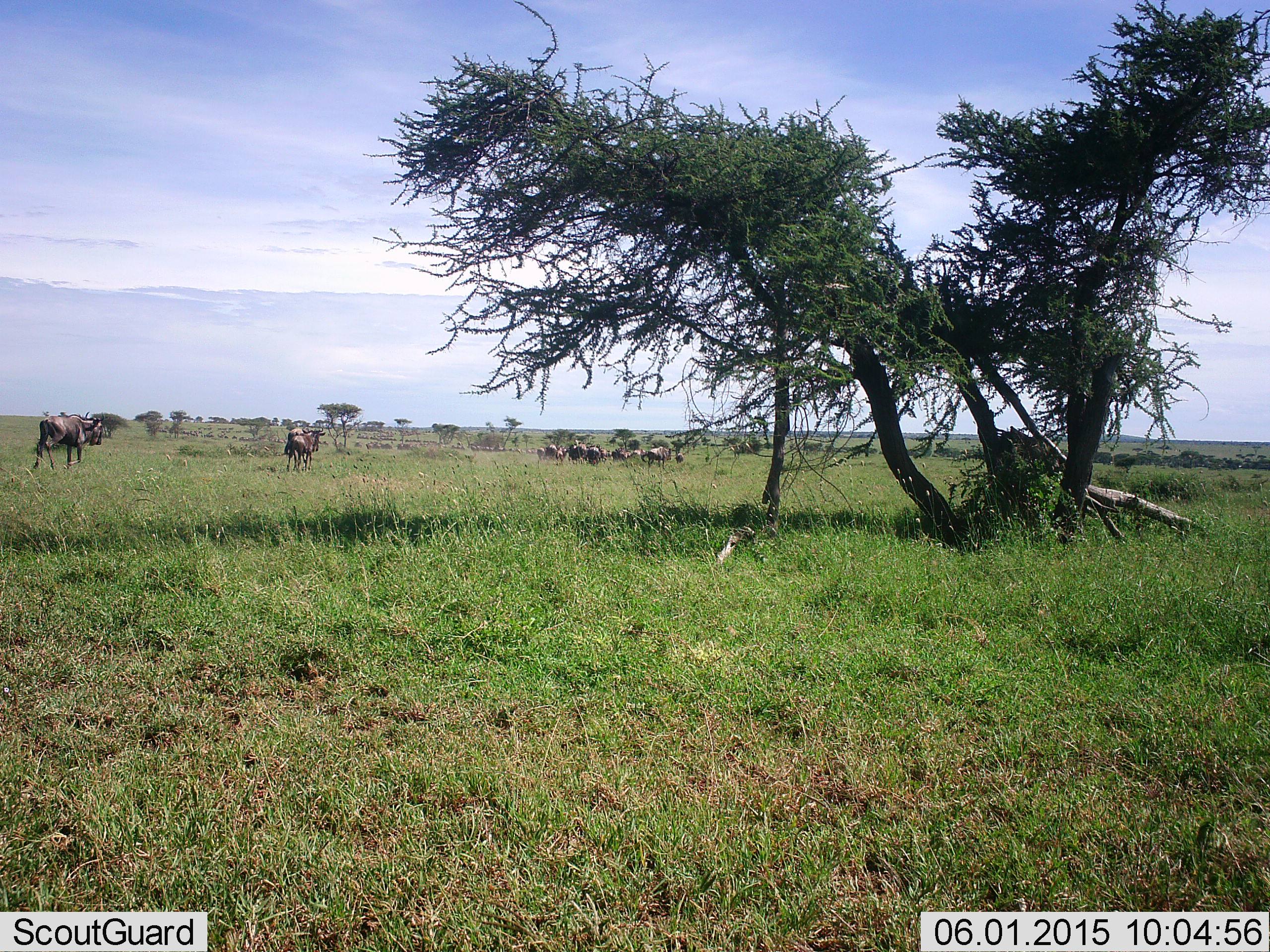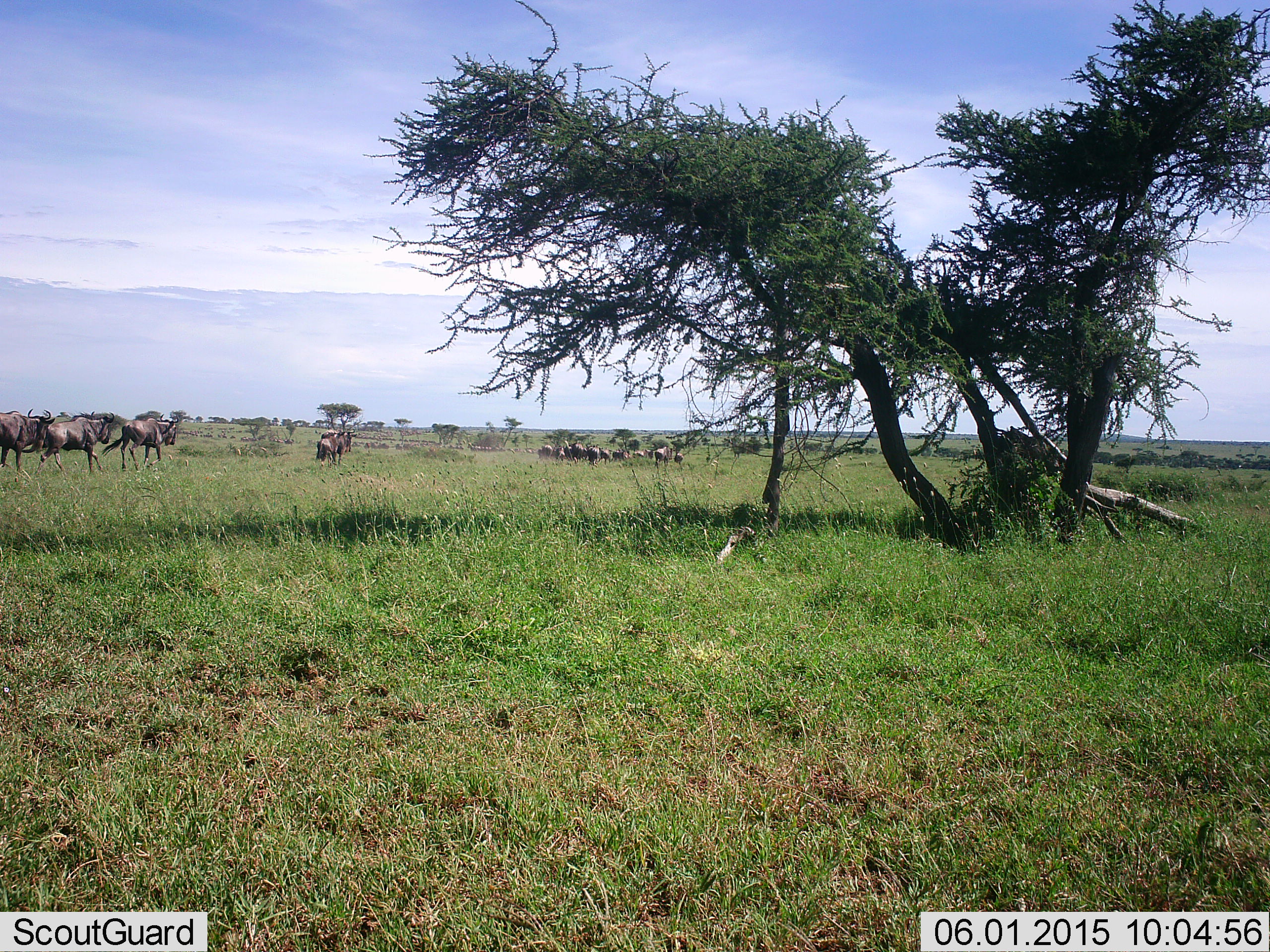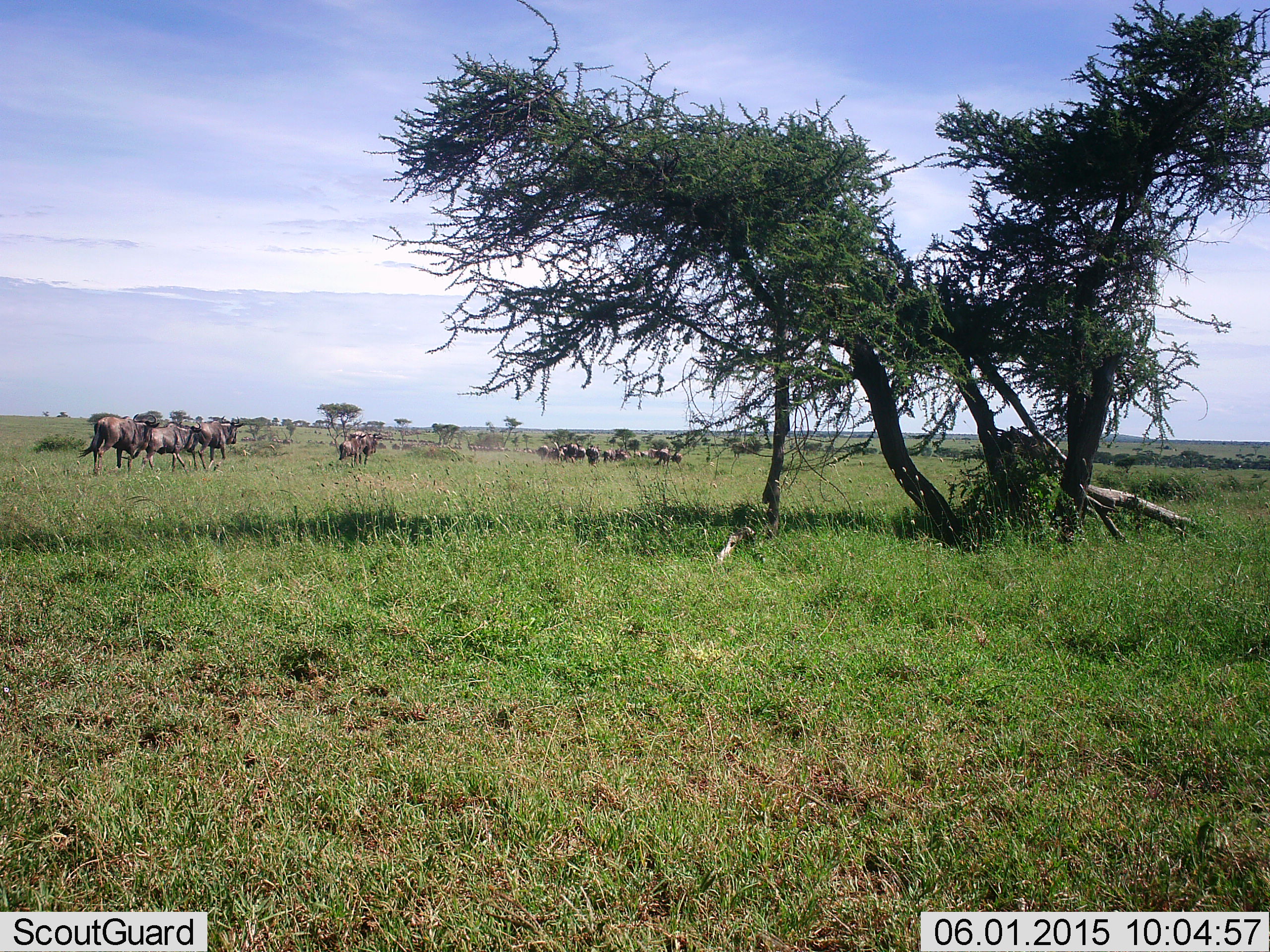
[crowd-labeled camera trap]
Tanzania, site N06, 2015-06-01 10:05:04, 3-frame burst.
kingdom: Animalia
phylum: Chordata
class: Mammalia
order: Artiodactyla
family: Bovidae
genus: Connochaetes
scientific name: Connochaetes taurinus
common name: blue wildebeest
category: wildebeest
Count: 11-50.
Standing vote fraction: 10%.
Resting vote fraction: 0%.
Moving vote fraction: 100%.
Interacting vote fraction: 0%.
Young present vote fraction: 0%.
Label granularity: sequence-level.